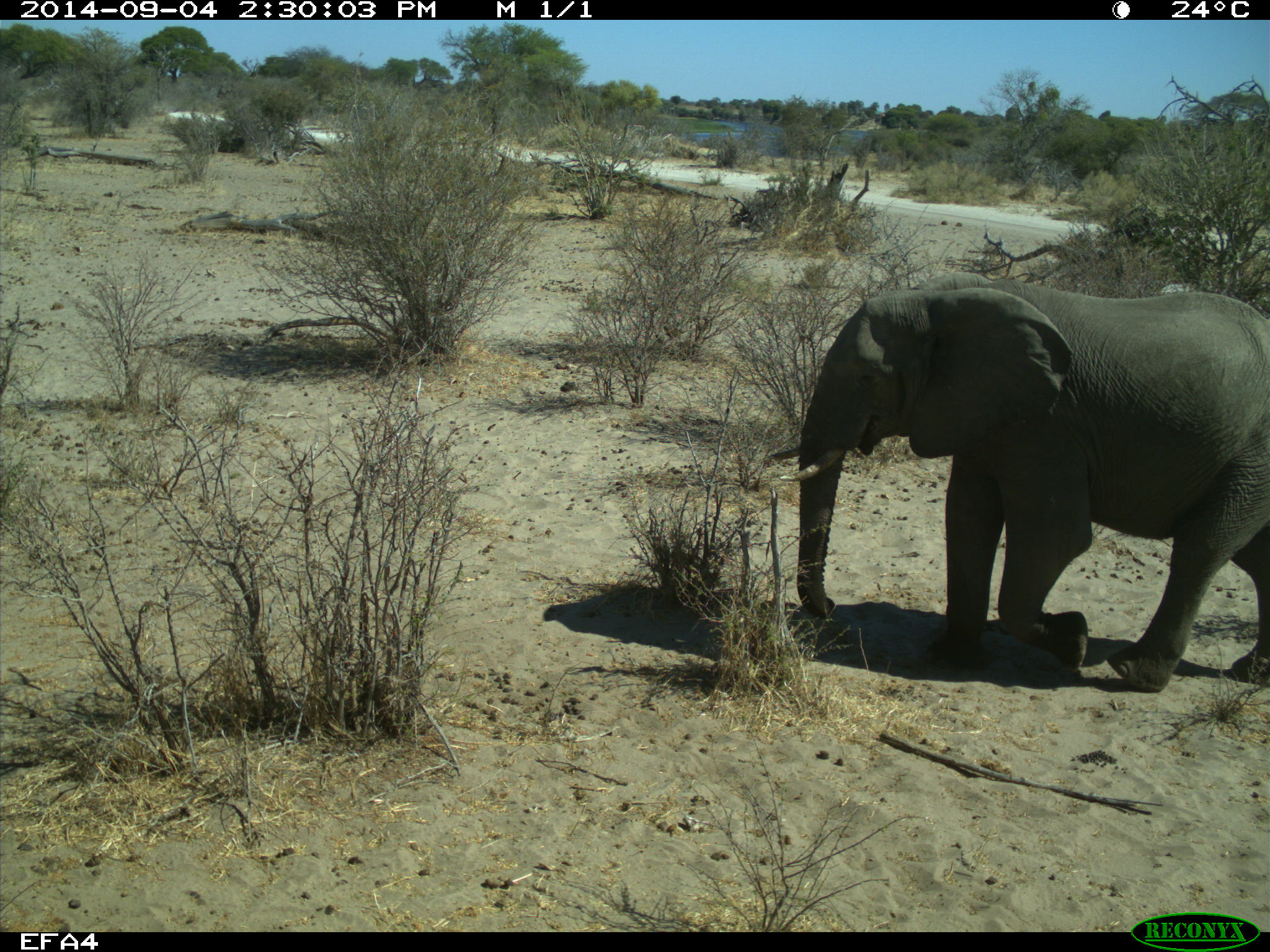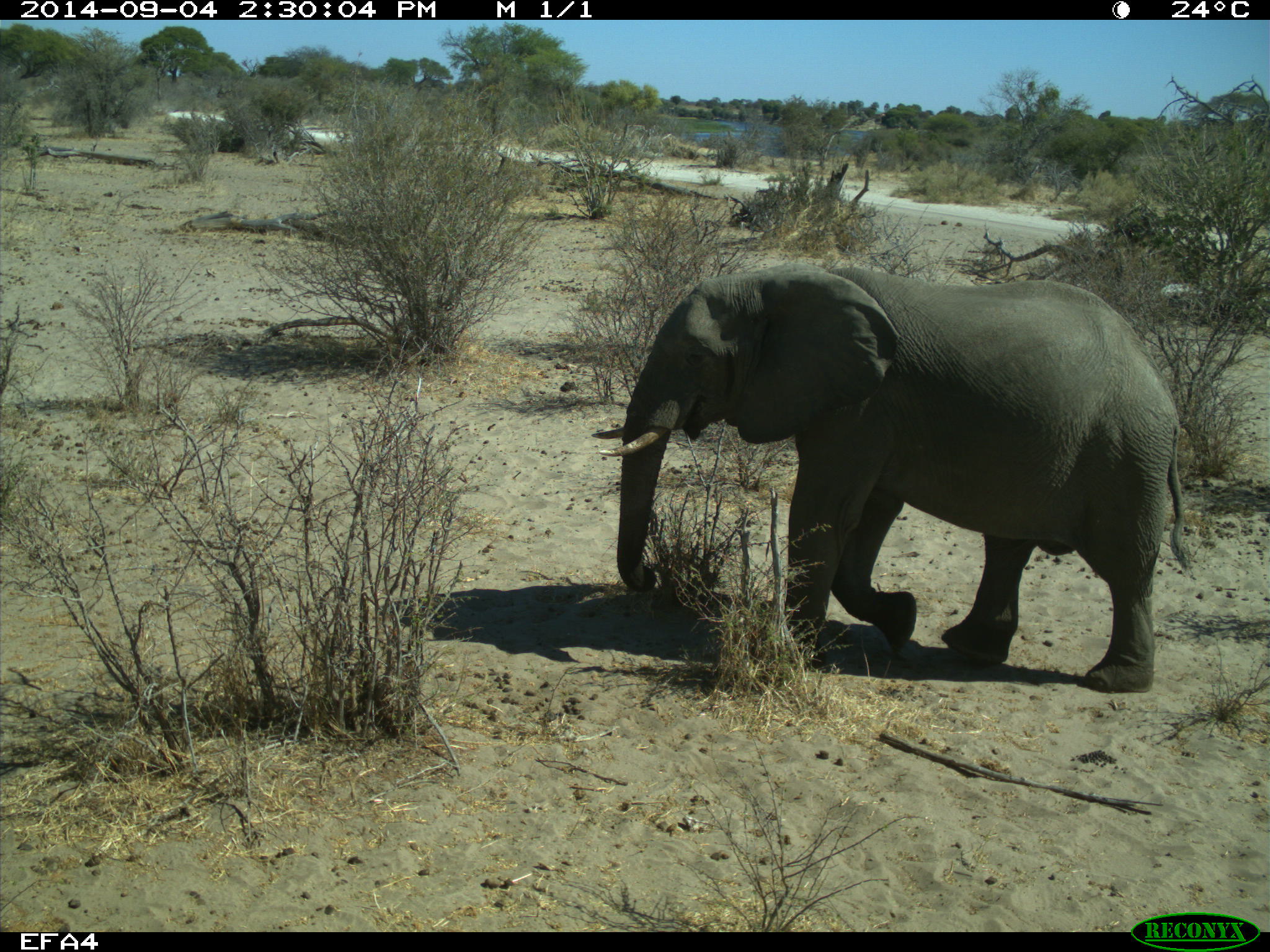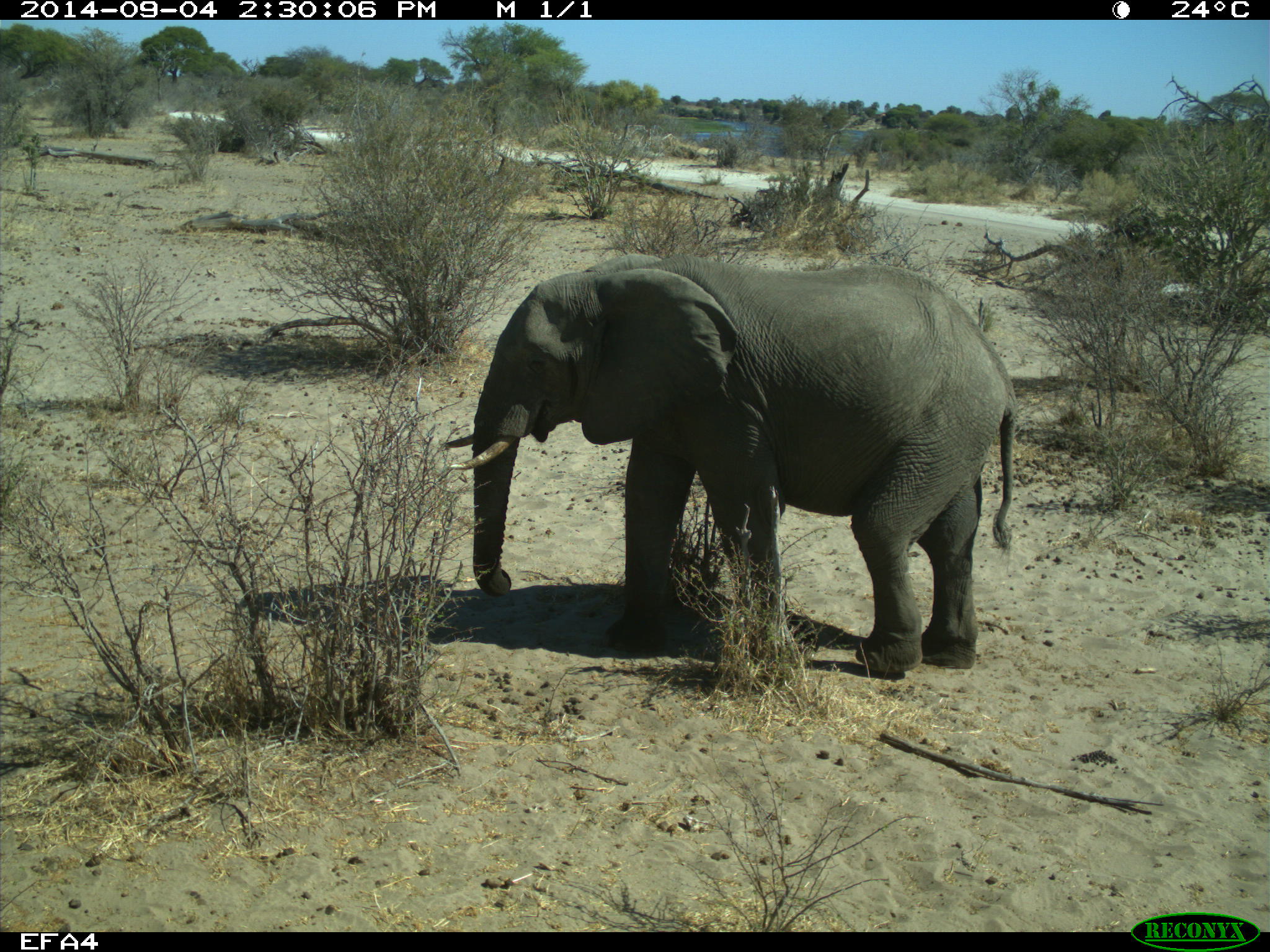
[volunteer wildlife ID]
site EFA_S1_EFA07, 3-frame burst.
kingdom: Animalia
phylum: Chordata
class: Mammalia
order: Proboscidea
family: Elephantidae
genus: Loxodonta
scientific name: Loxodonta africana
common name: african bush elephant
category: elephant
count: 1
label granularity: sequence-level